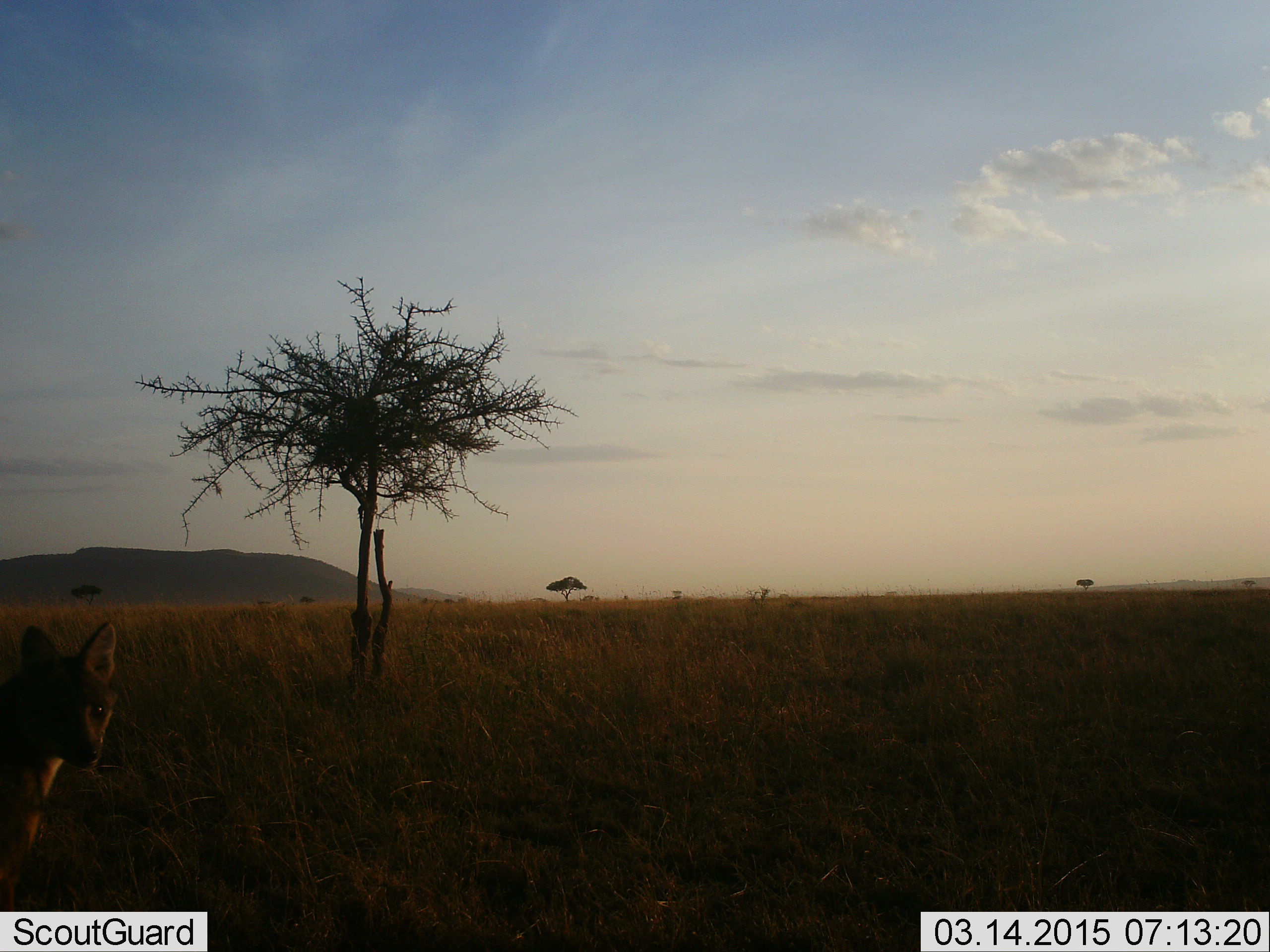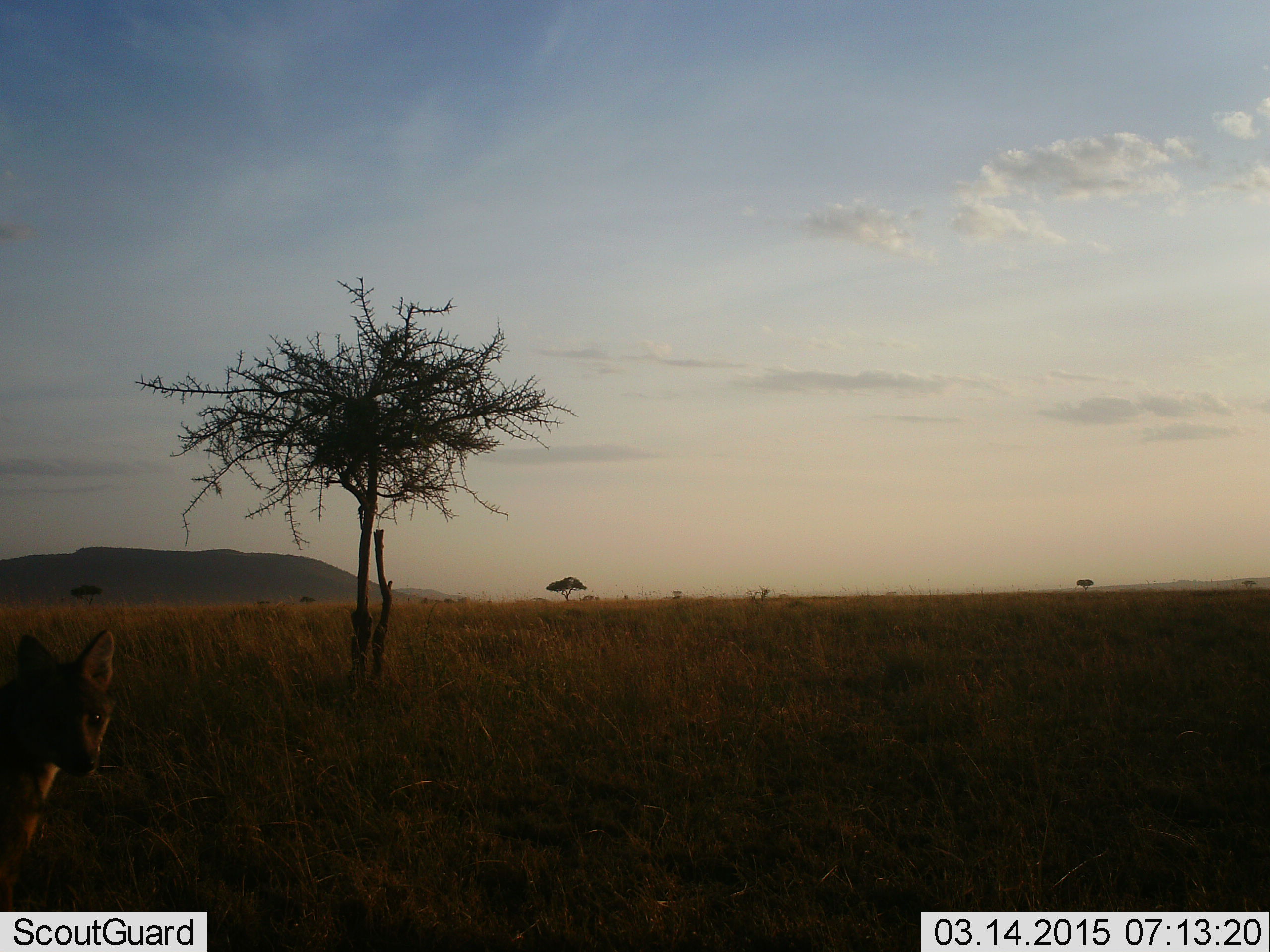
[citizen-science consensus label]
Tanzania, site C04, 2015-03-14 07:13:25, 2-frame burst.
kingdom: Animalia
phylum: Chordata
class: Mammalia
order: Carnivora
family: Canidae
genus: Lupulella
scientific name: Lupulella mesomelas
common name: black-backed jackal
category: jackal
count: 1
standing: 82%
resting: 0%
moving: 9%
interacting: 9%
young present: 0%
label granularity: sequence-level